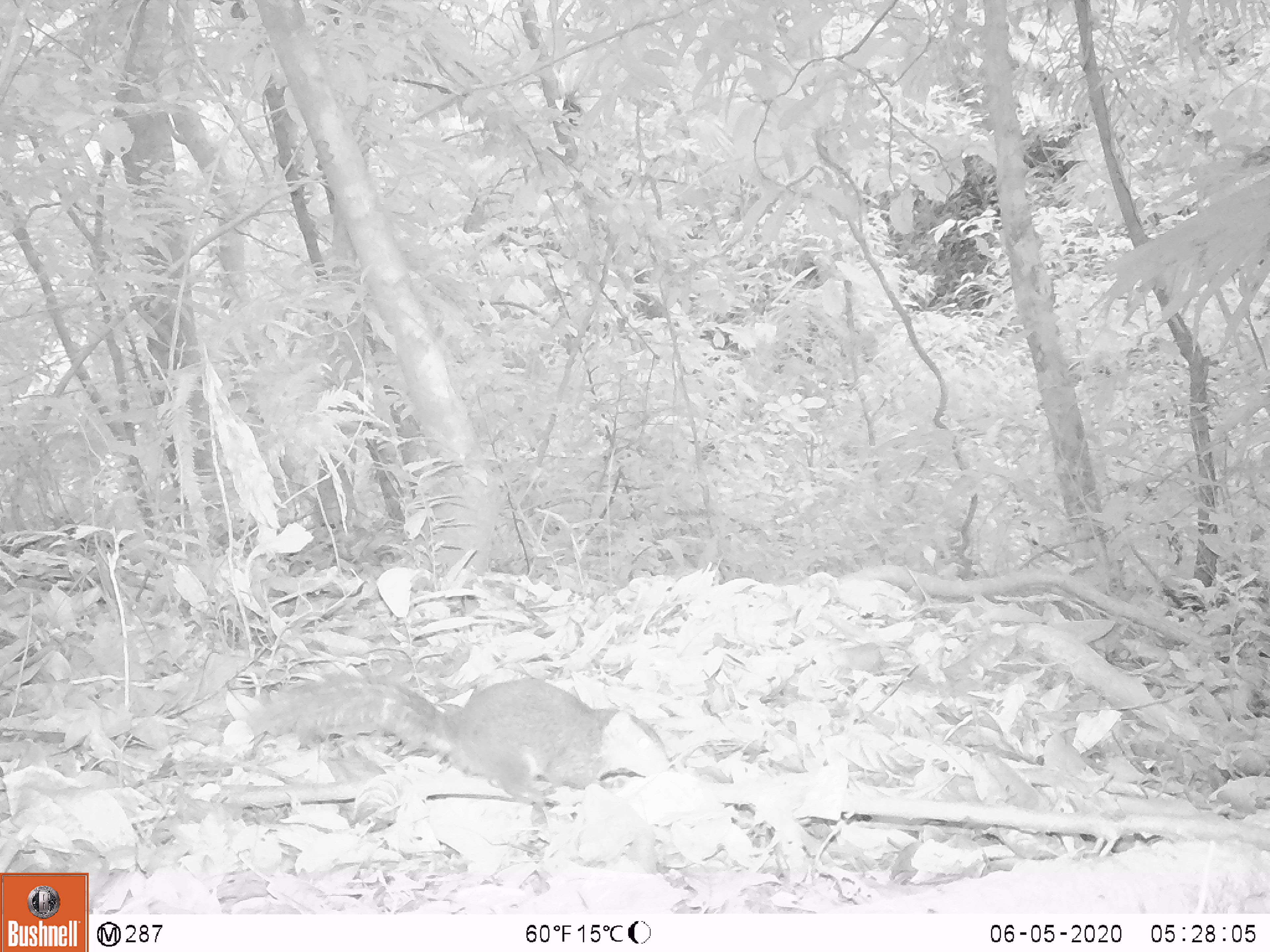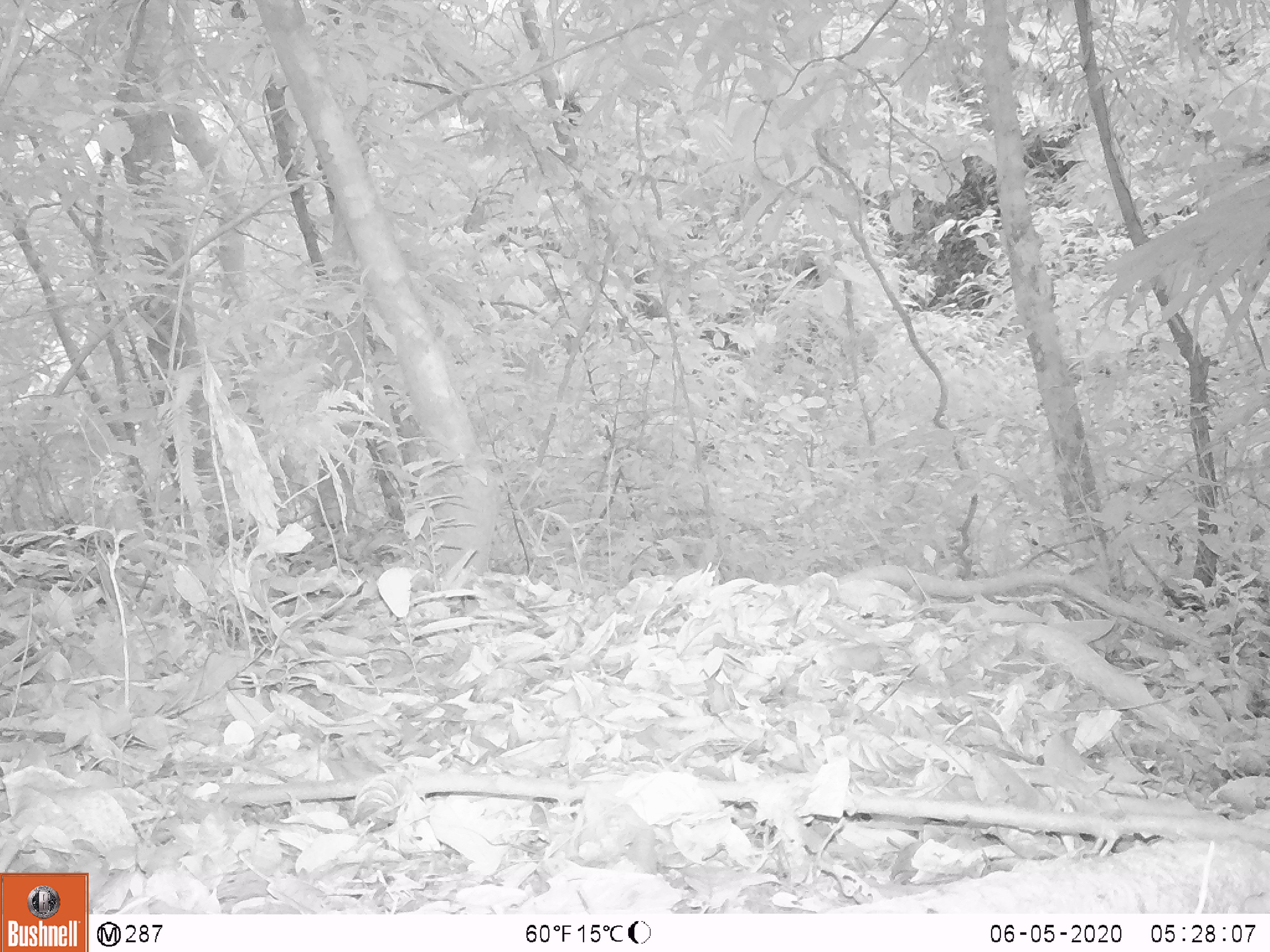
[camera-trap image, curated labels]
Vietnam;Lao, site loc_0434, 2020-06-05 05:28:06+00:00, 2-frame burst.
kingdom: Animalia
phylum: Chordata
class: Mammalia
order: Rodentia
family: Sciuridae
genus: Dremomys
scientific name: Dremomys rufigenis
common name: red-cheeked squirrel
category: red cheeked squirrel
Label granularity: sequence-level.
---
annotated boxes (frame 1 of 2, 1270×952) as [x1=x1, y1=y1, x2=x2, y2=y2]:
red cheeked squirrel: [x1=244, y1=670, x2=672, y2=806]